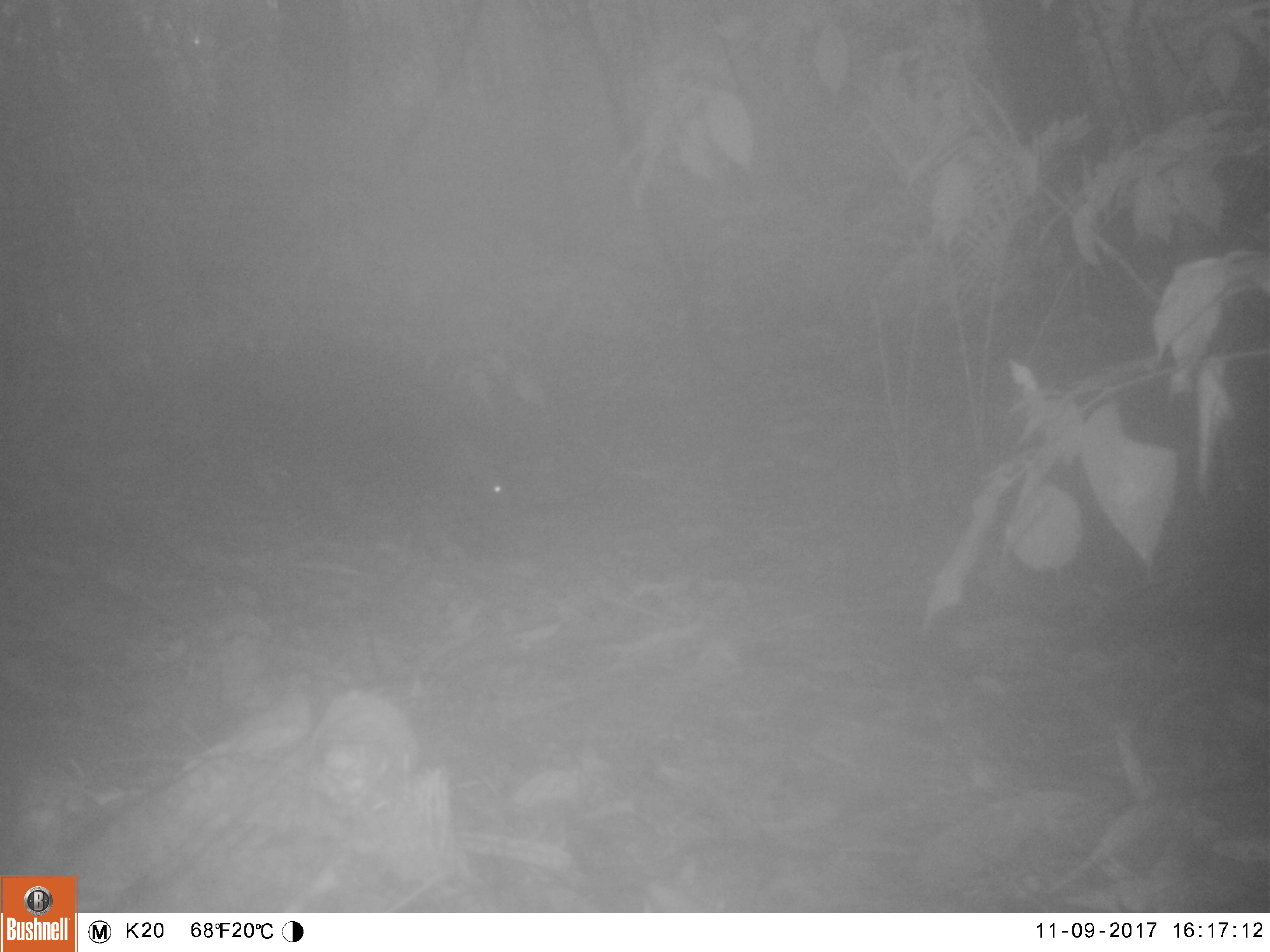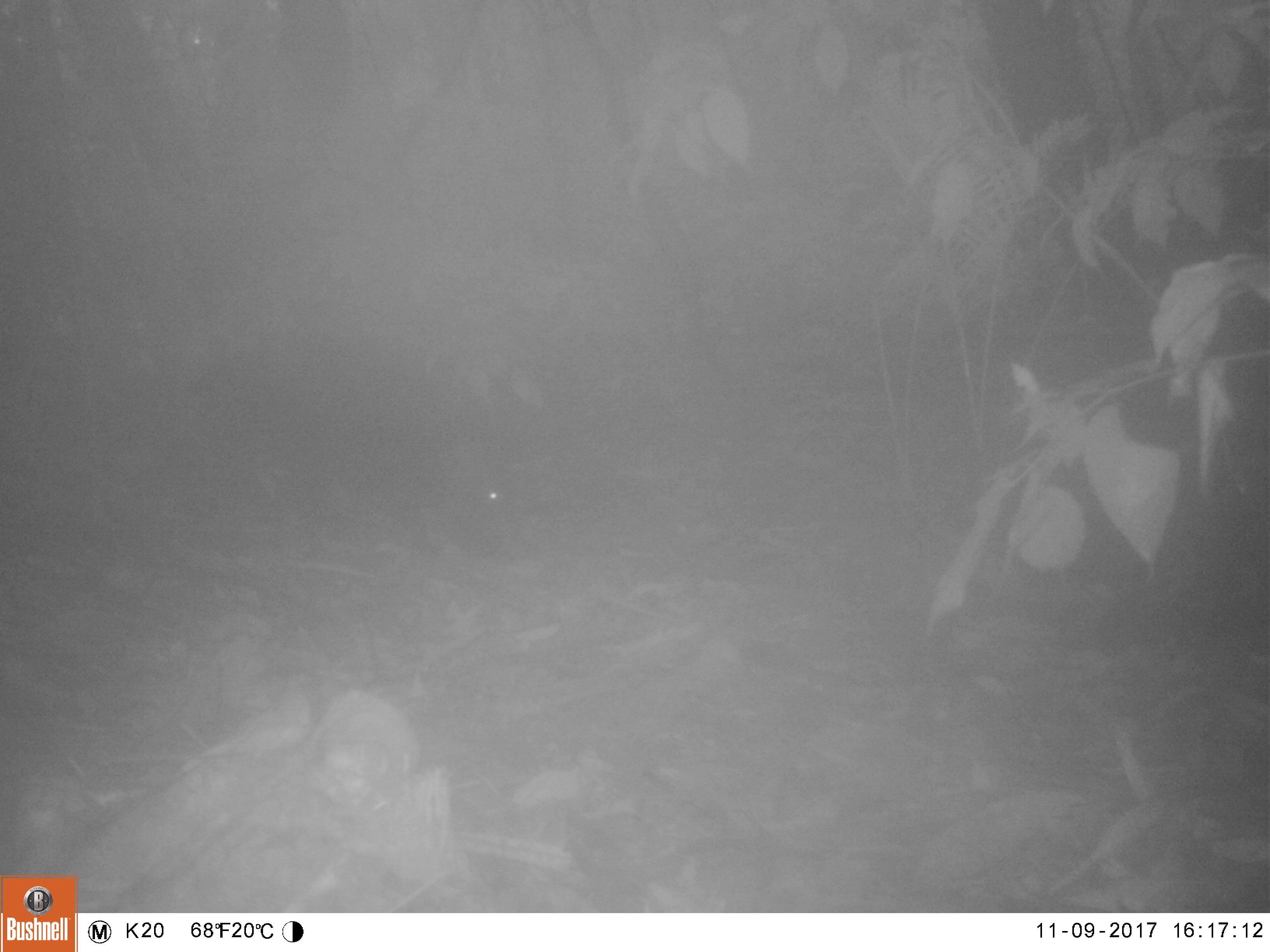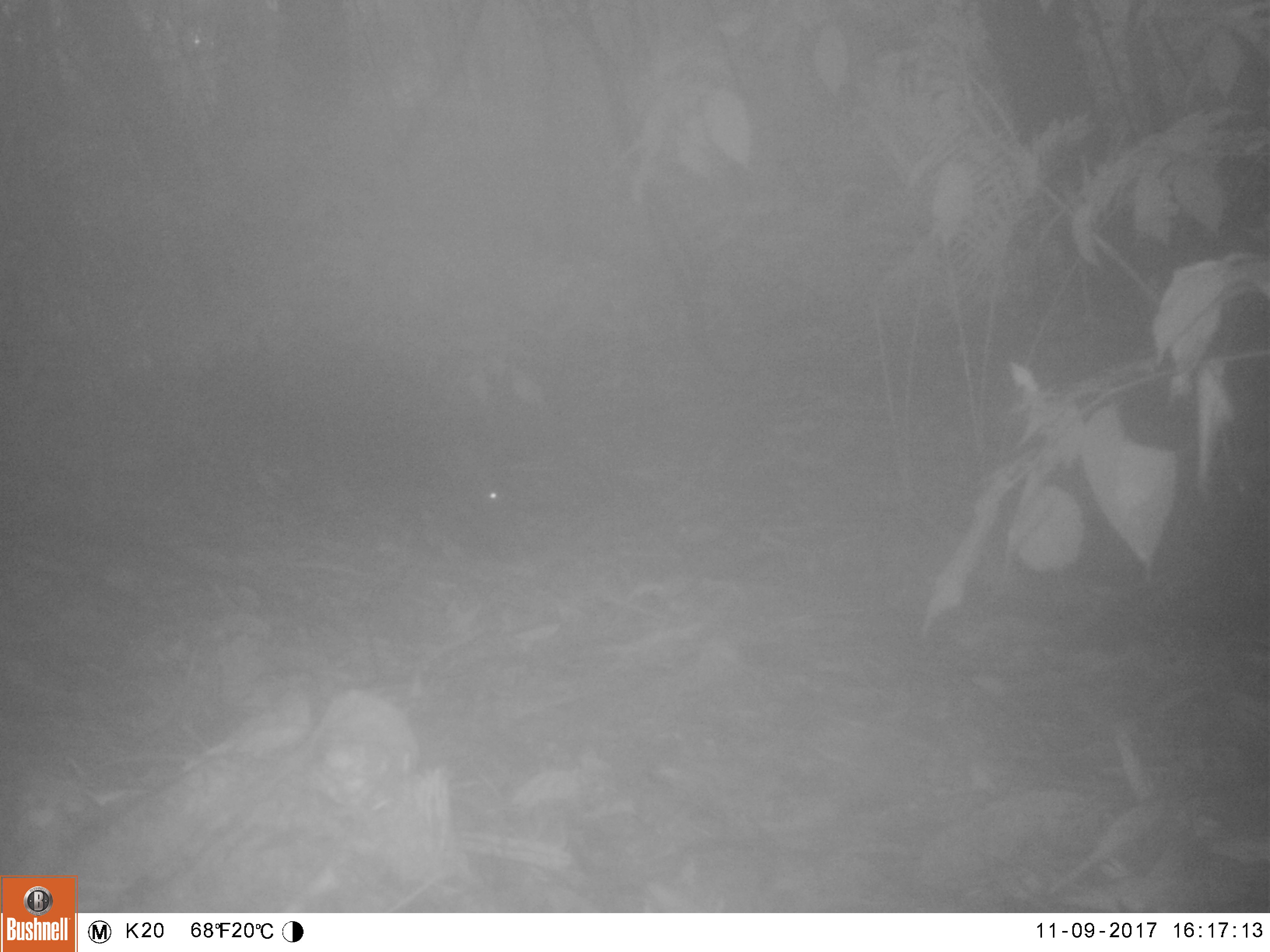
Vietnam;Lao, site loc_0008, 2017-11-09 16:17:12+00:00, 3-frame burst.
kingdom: Animalia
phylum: Chordata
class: Mammalia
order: Artiodactyla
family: Suidae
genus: Sus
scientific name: Sus scrofa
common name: eurasian wild pig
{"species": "eurasian wild pig (Sus scrofa)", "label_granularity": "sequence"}